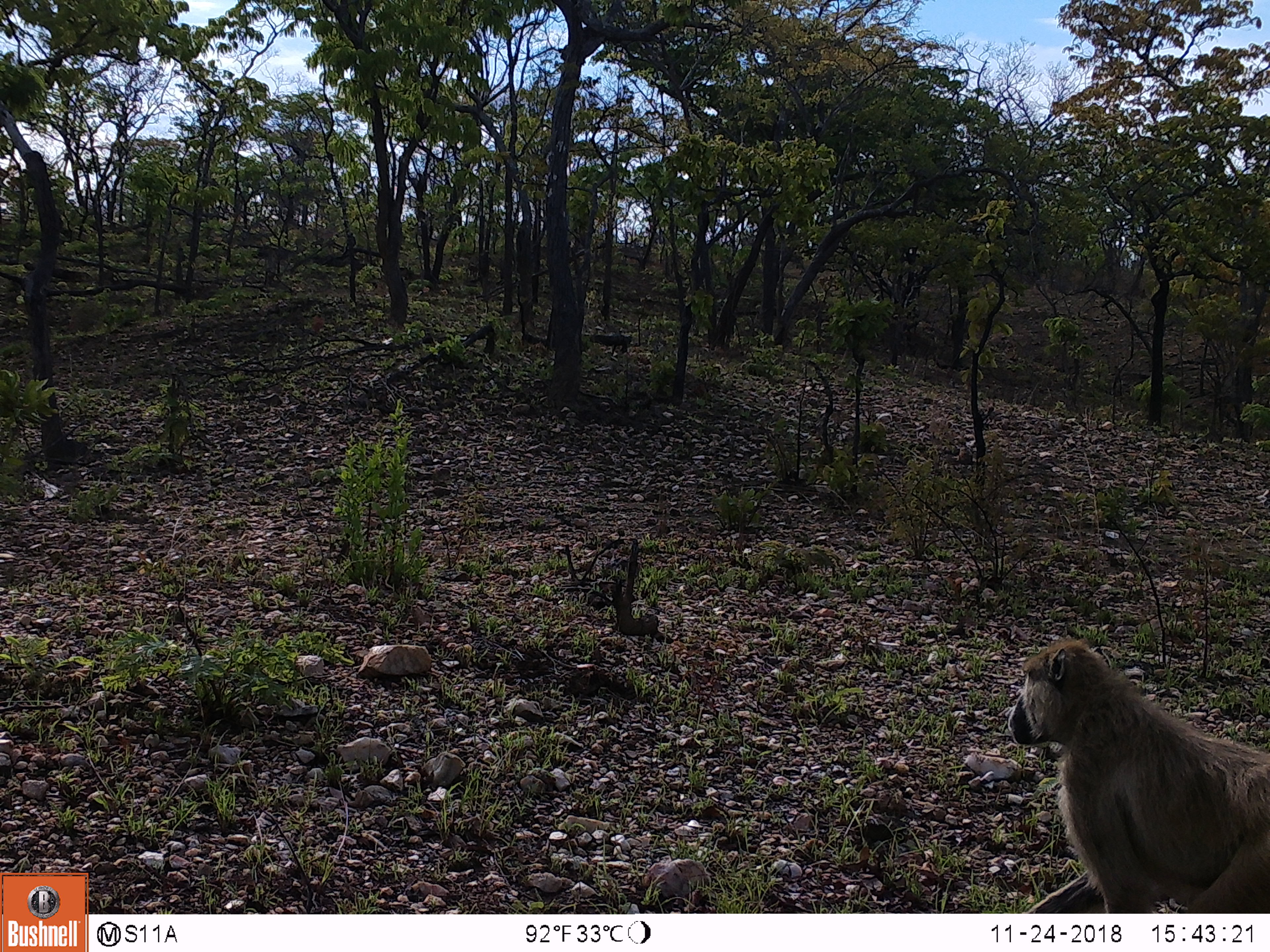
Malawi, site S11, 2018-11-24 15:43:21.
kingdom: Animalia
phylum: Chordata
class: Mammalia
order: Primates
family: Cercopithecidae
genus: Papio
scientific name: Papio cynocephalus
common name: yellow baboon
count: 1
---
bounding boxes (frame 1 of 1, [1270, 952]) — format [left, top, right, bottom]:
yellow baboon: [1005, 637, 1262, 908]